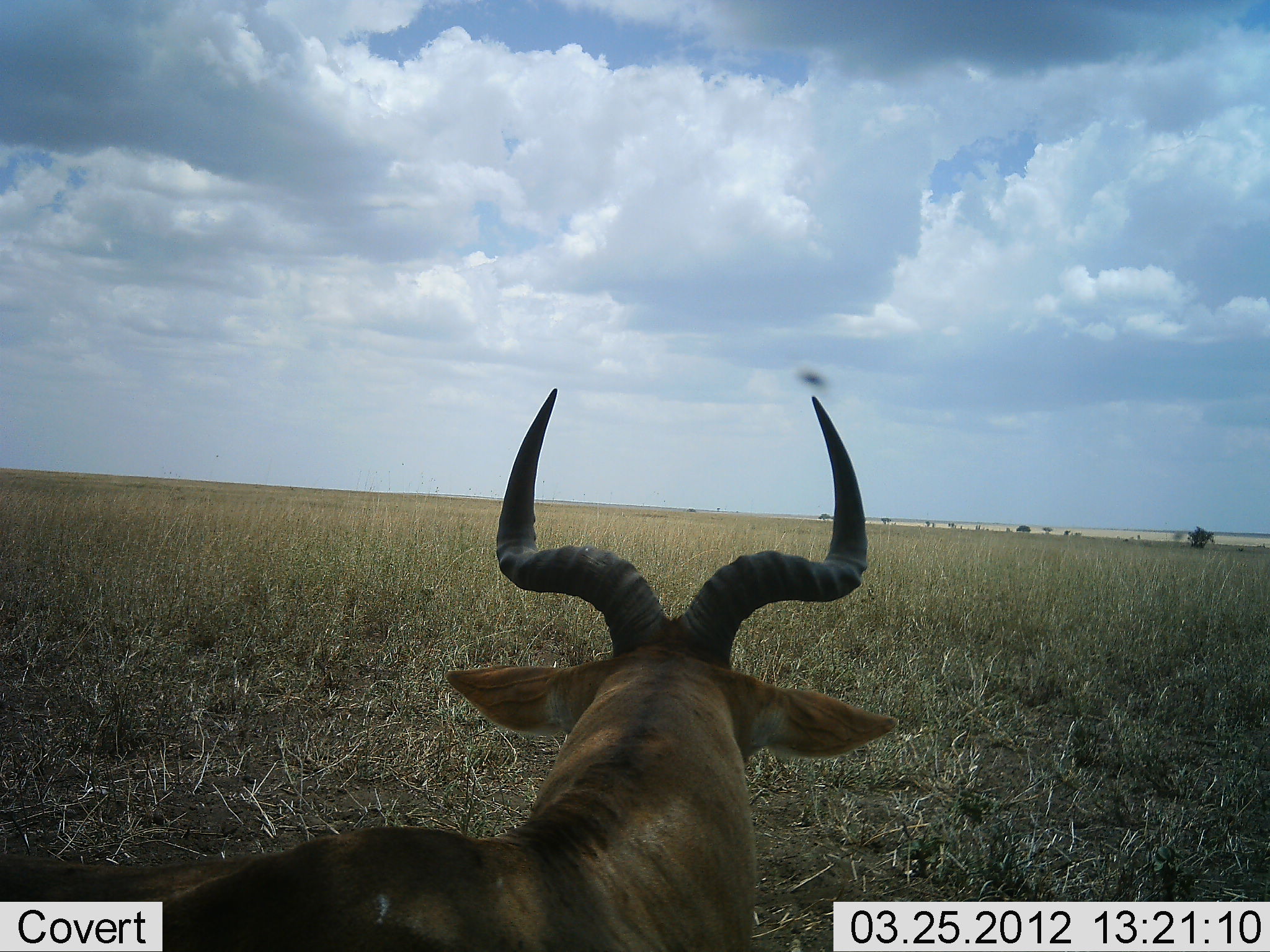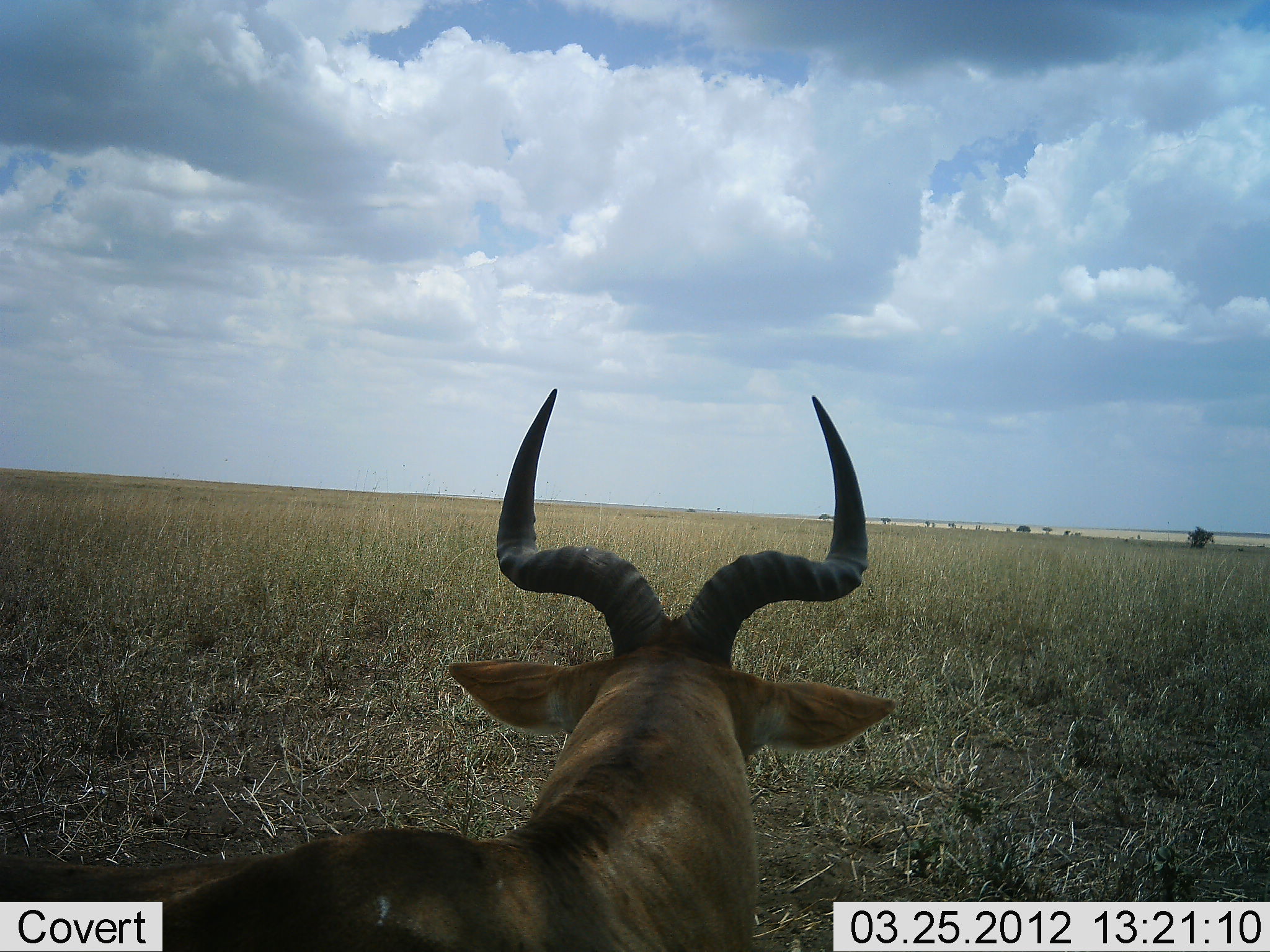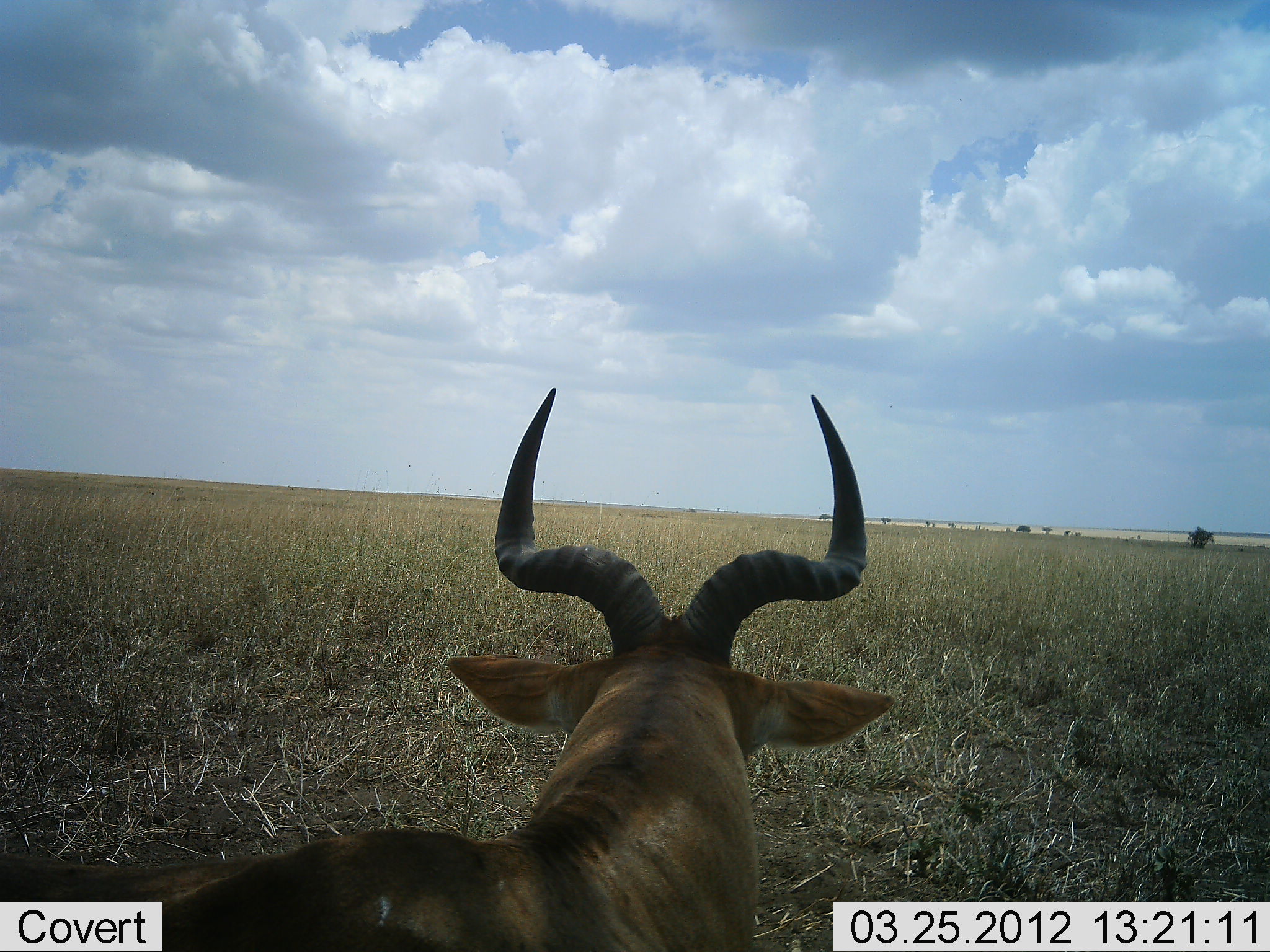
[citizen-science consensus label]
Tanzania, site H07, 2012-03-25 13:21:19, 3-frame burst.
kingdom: Animalia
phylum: Chordata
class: Mammalia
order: Artiodactyla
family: Bovidae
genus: Alcelaphus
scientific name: Alcelaphus buselaphus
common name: hartebeest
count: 1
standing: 47%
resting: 53%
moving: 0%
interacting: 0%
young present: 0%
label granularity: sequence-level